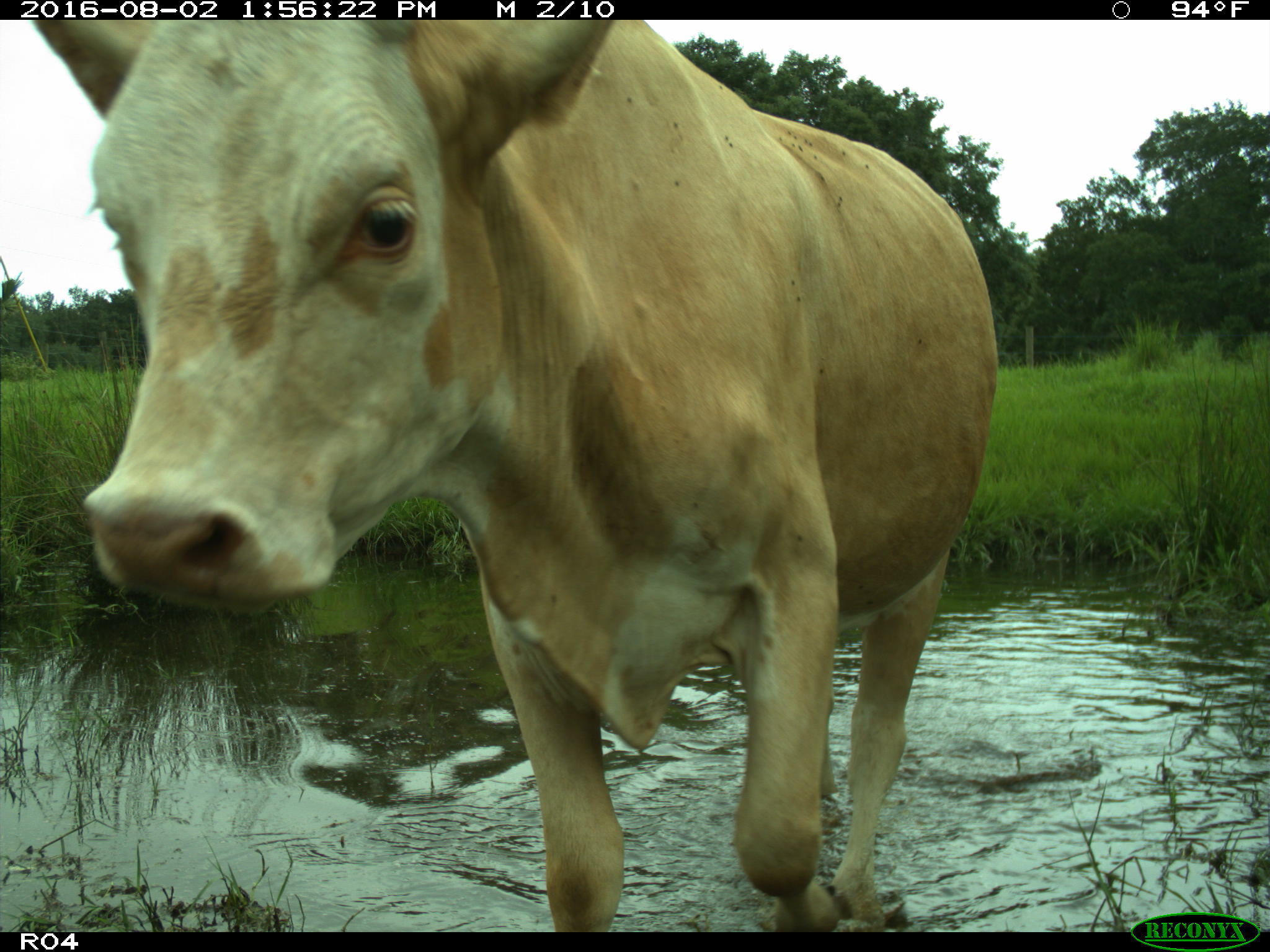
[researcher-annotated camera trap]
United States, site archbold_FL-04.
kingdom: Animalia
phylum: Chordata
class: Mammalia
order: Artiodactyla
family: Bovidae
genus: Bos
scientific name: Bos taurus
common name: domestic cow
Bos taurus (domestic cow).